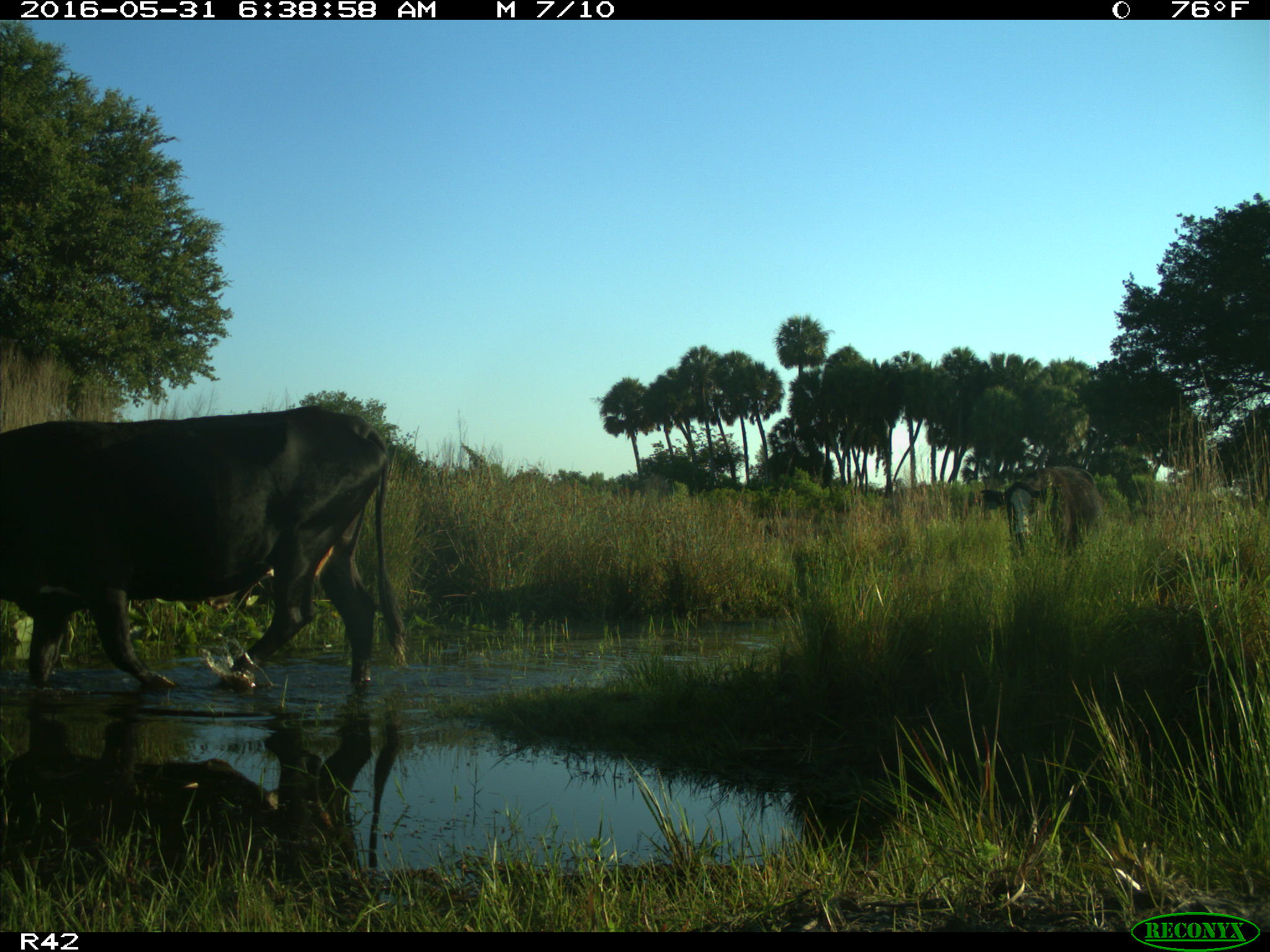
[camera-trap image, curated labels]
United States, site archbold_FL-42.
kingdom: Animalia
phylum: Chordata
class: Mammalia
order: Artiodactyla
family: Bovidae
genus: Bos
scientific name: Bos taurus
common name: domestic cow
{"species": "Bos taurus (domestic cow)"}